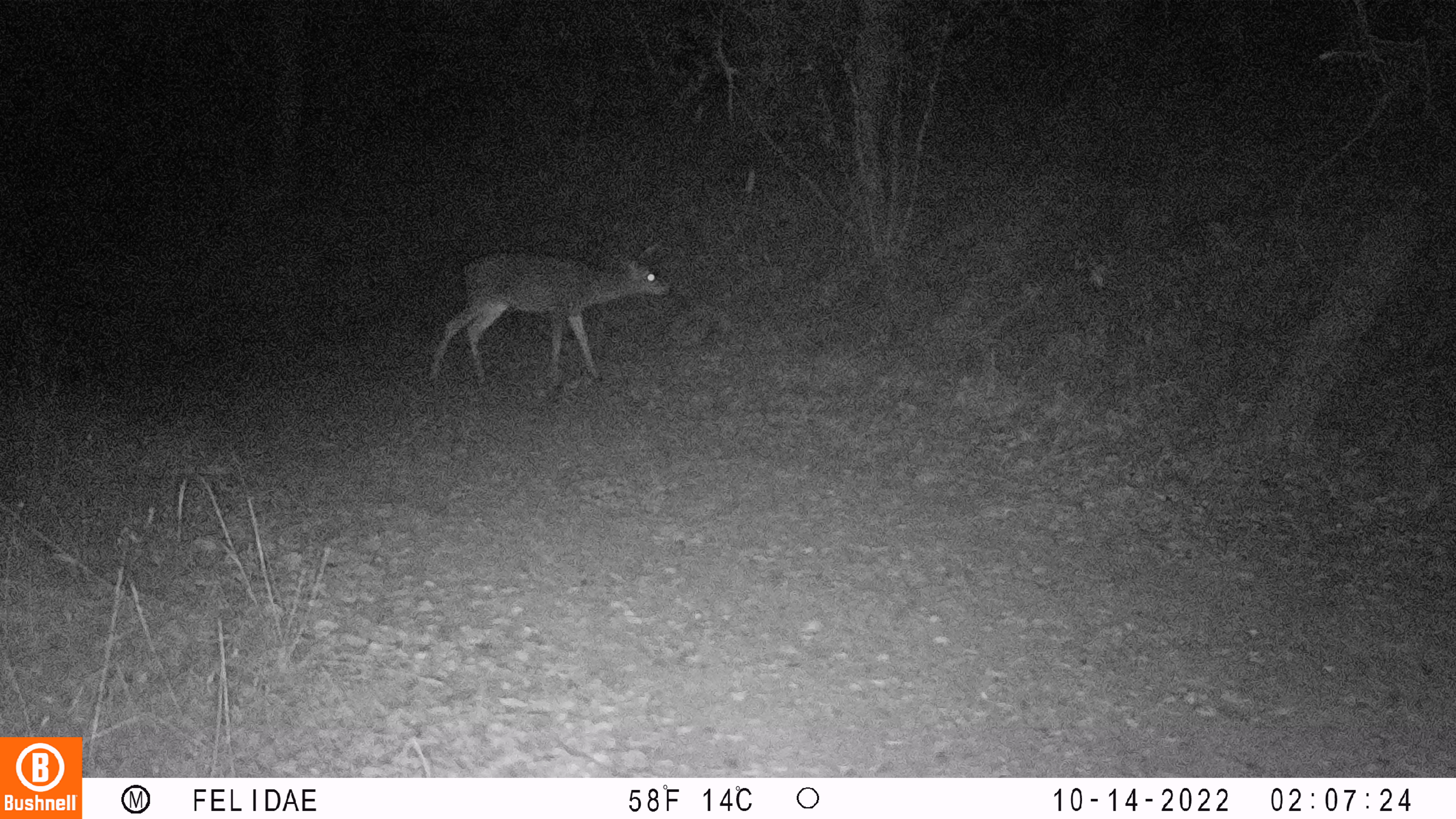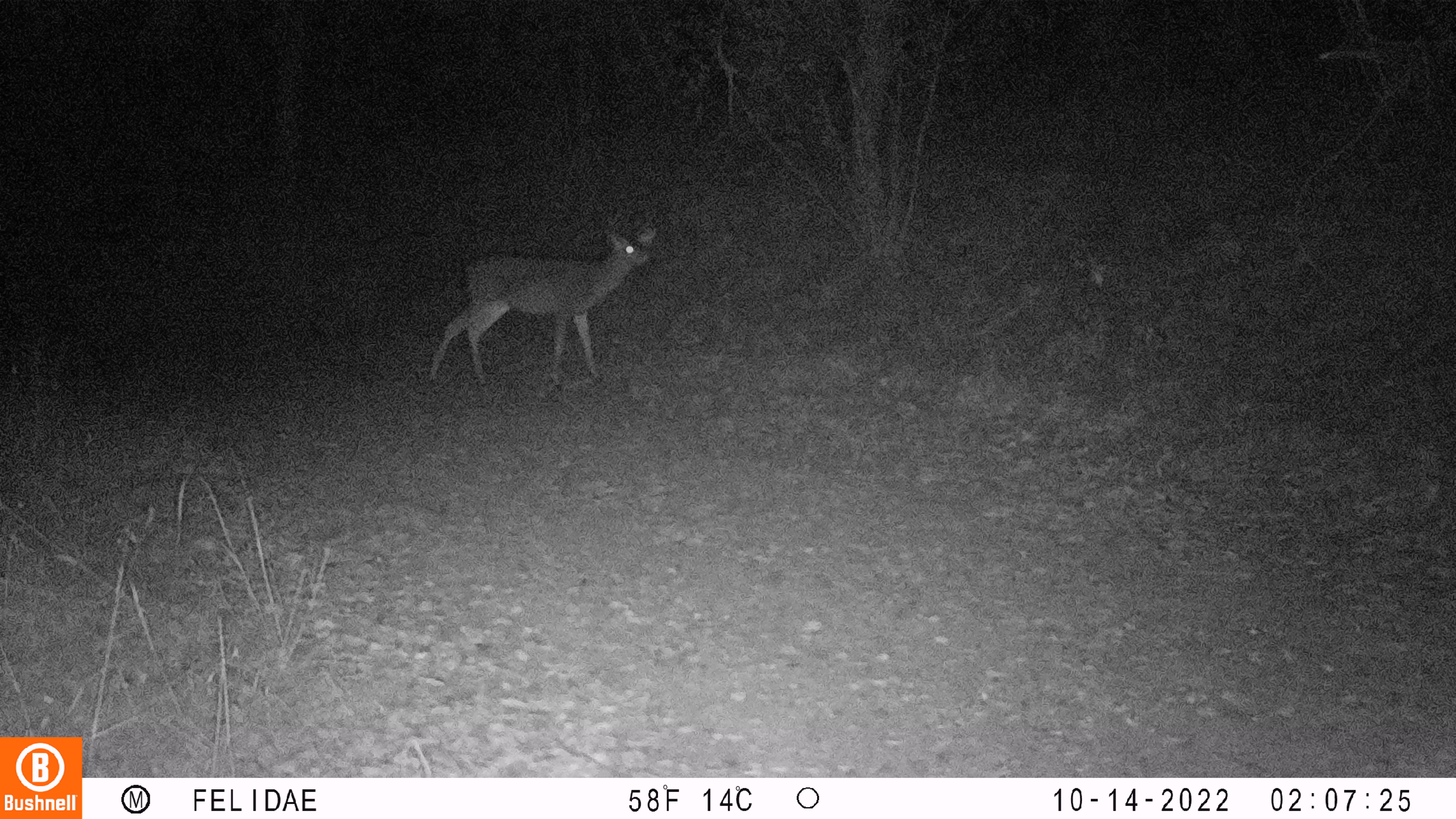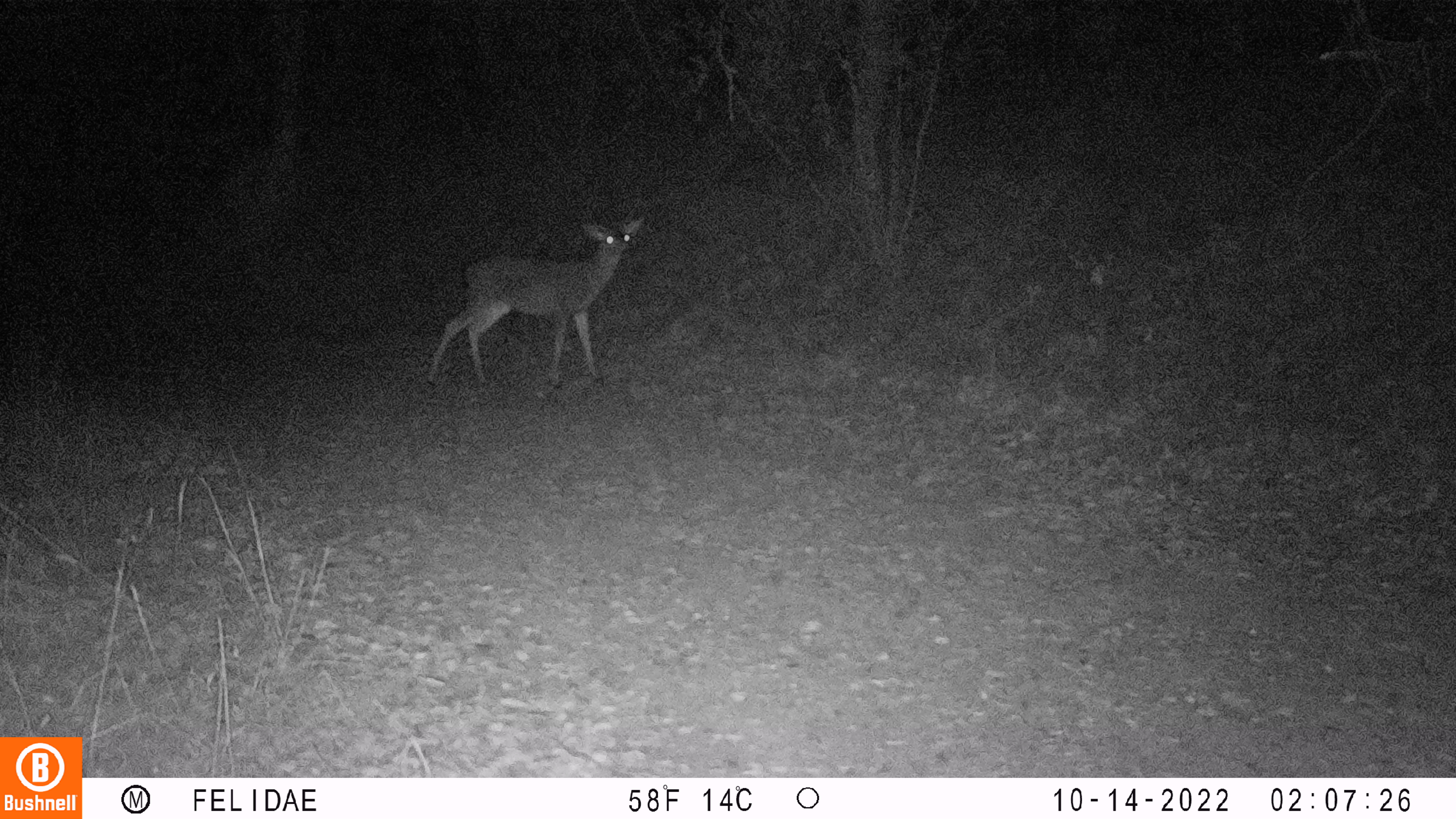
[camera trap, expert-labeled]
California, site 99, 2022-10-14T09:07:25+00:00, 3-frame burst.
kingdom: Animalia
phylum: Chordata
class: Mammalia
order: Artiodactyla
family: Cervidae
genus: Odocoileus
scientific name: Odocoileus hemionus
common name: mule deer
Mule deer (Odocoileus hemionus).